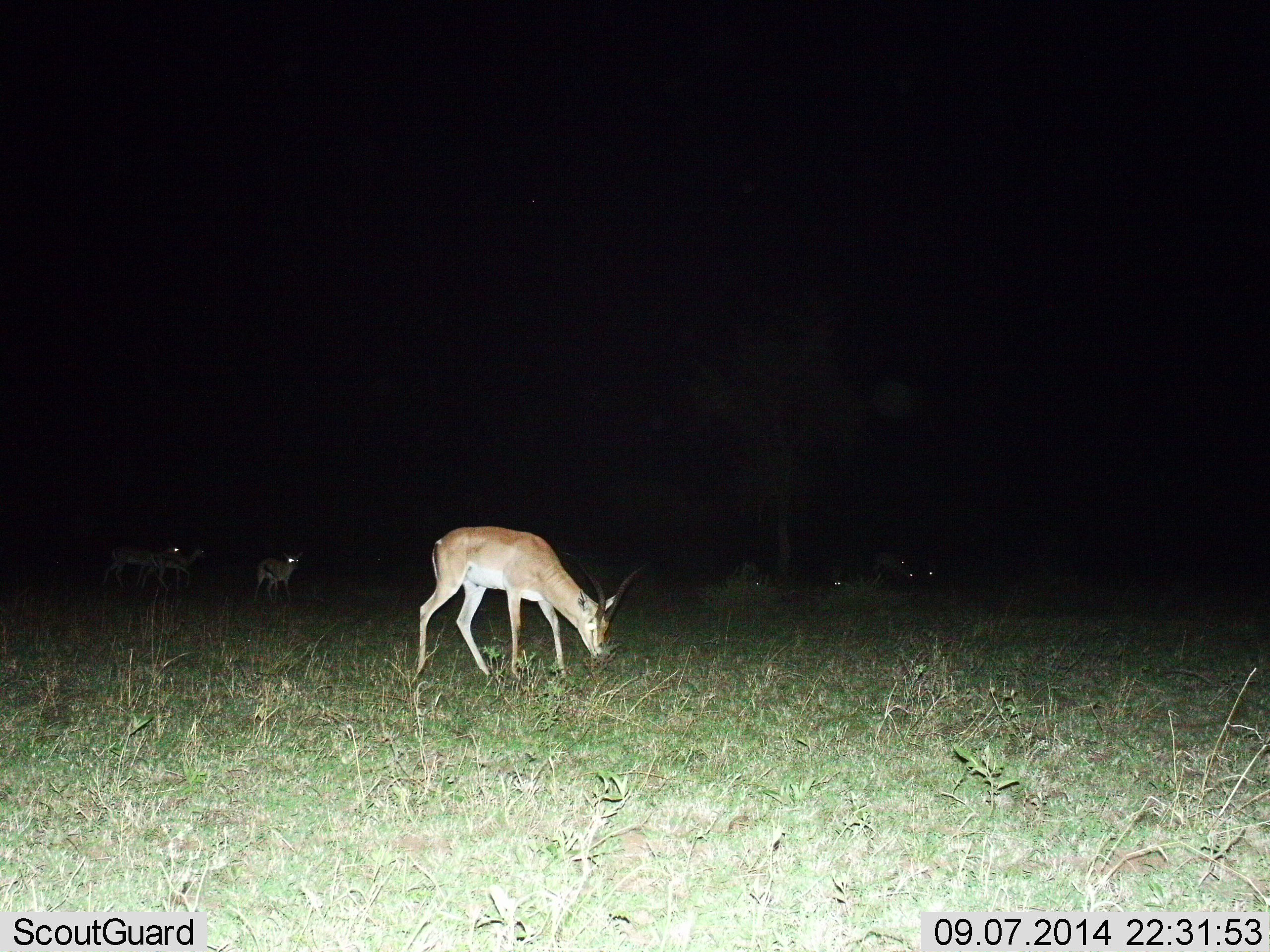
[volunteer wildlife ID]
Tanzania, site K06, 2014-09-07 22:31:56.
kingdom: Animalia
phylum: Chordata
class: Mammalia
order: Artiodactyla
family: Bovidae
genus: Nanger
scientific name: Nanger granti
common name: grant's gazelle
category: gazellegrants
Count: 4.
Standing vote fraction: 36%.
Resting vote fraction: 9%.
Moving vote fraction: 45%.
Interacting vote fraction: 0%.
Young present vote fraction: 9%.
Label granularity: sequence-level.